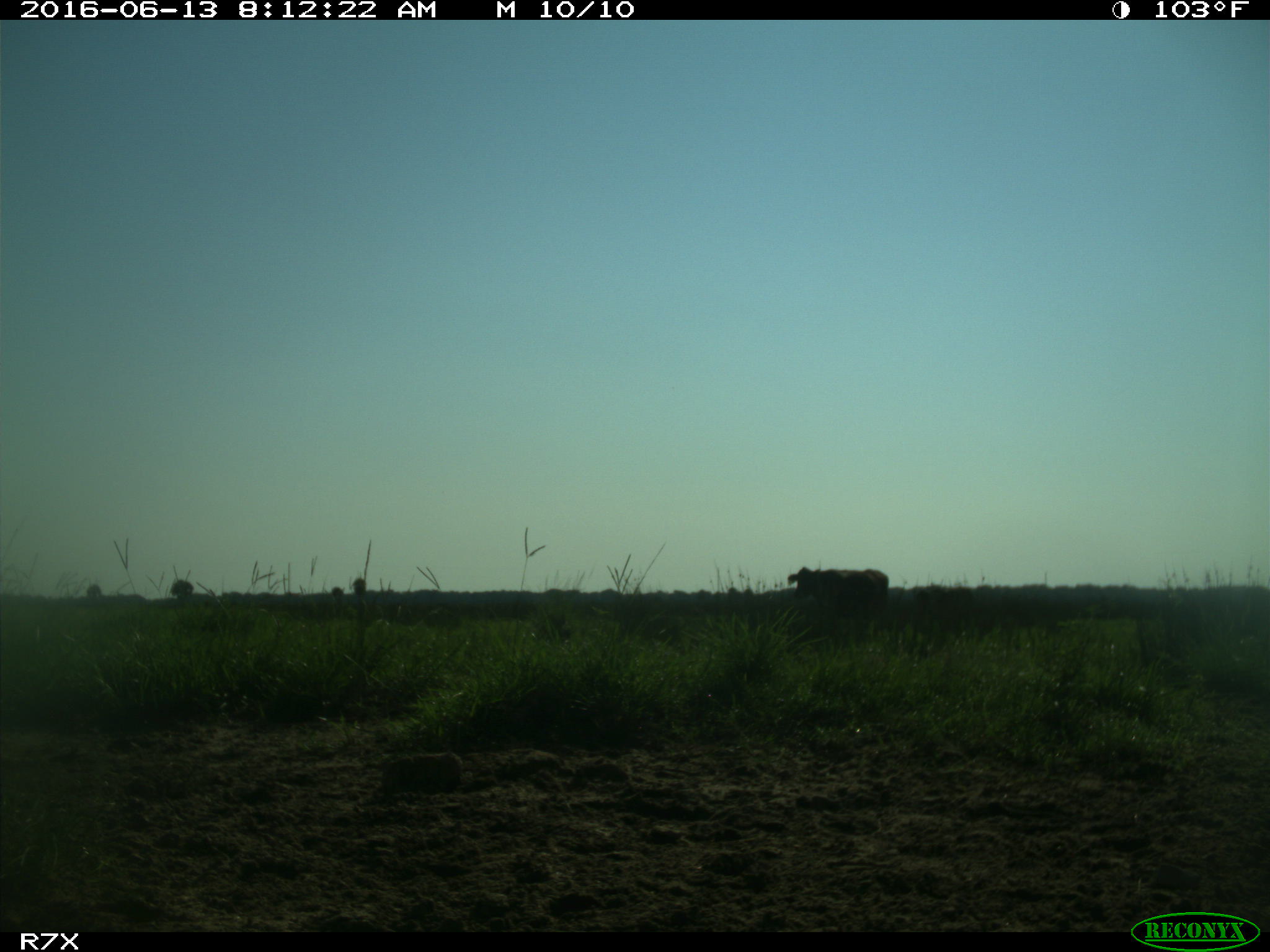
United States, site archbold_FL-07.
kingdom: Animalia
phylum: Chordata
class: Mammalia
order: Artiodactyla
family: Bovidae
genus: Bos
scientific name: Bos taurus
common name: domestic cow